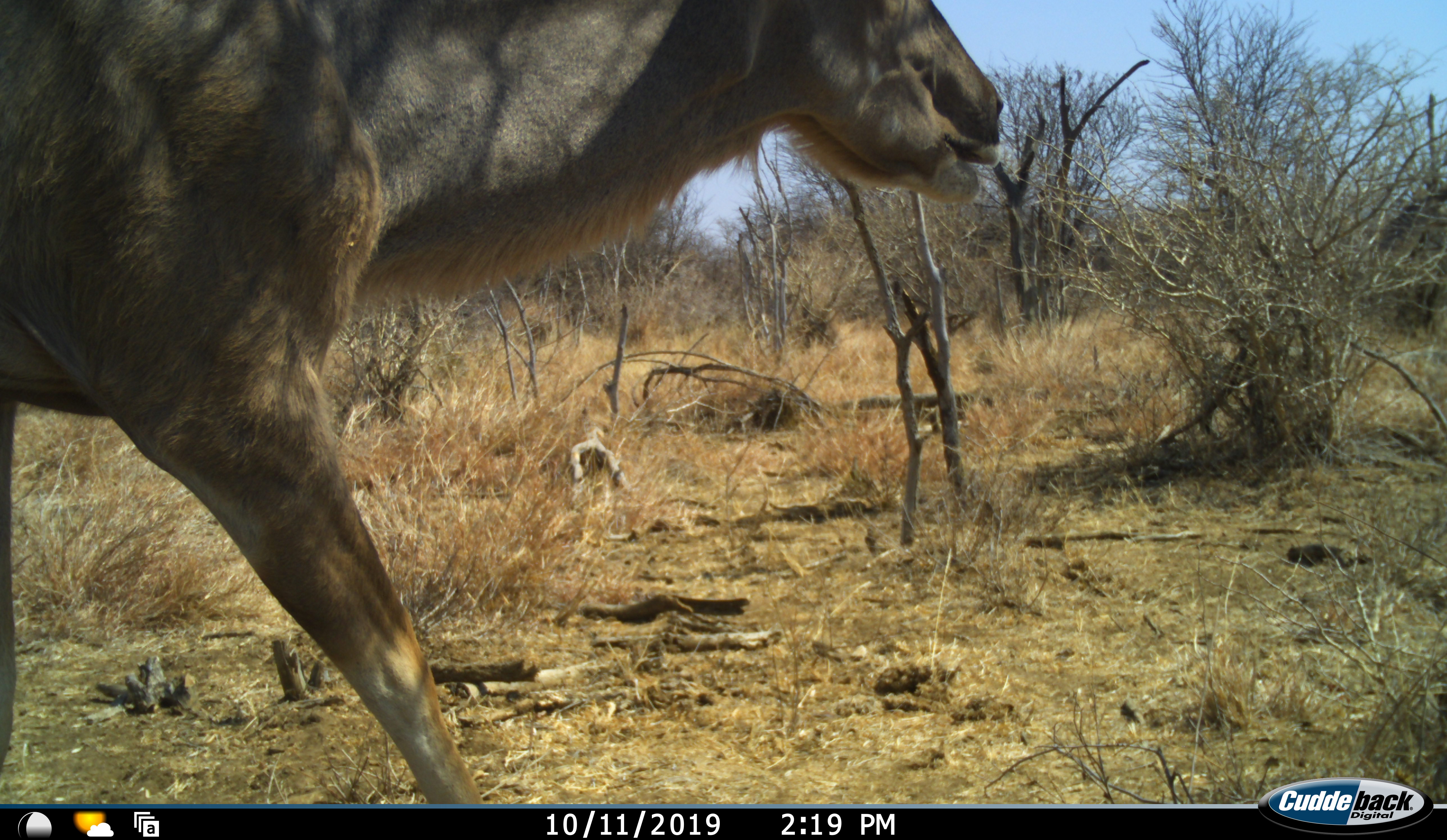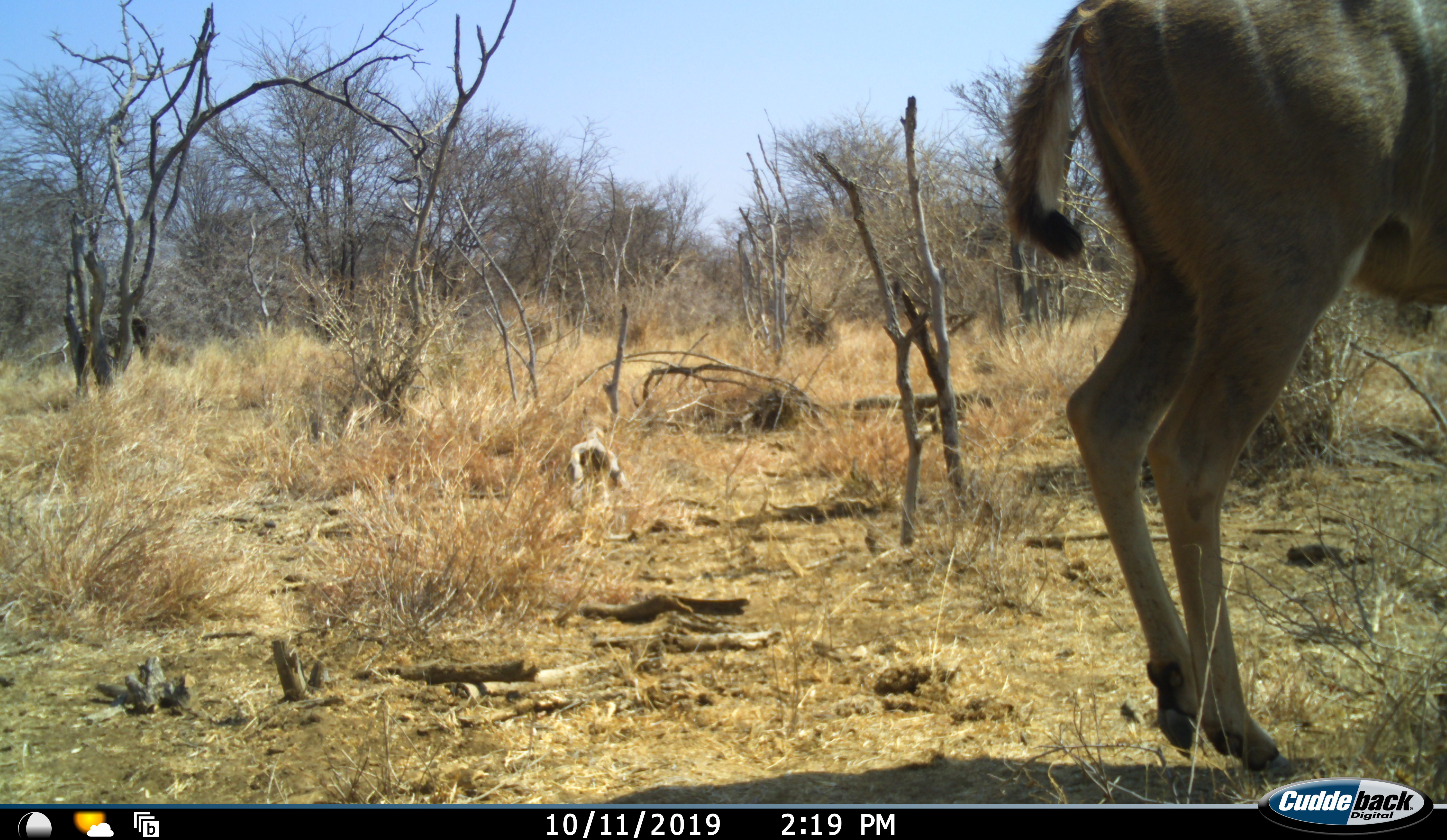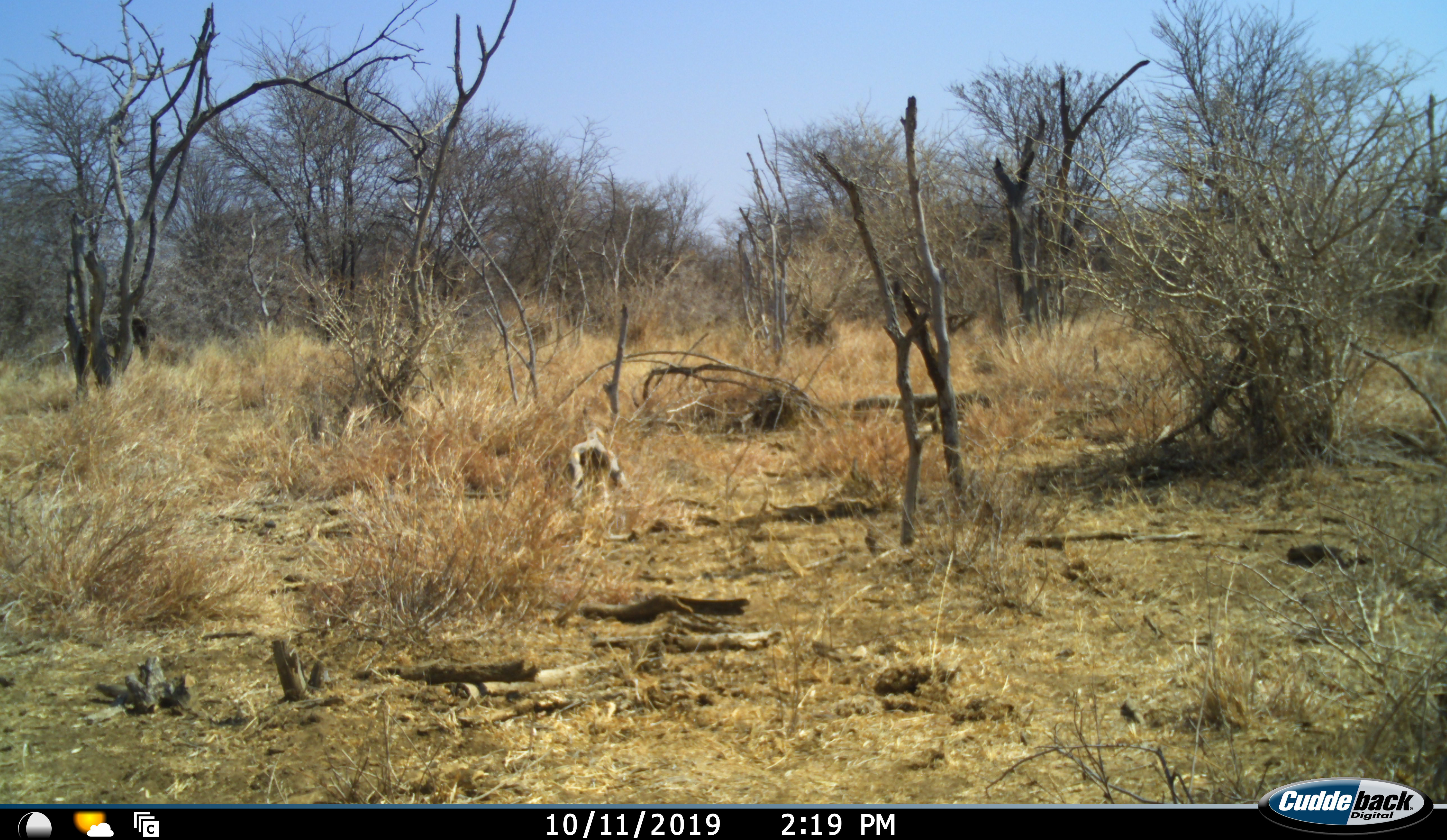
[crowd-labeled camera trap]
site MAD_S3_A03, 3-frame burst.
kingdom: Animalia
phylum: Chordata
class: Mammalia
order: Artiodactyla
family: Bovidae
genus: Tragelaphus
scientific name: Tragelaphus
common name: kudu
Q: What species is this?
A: Kudu (Tragelaphus).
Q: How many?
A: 1.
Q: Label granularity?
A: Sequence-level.